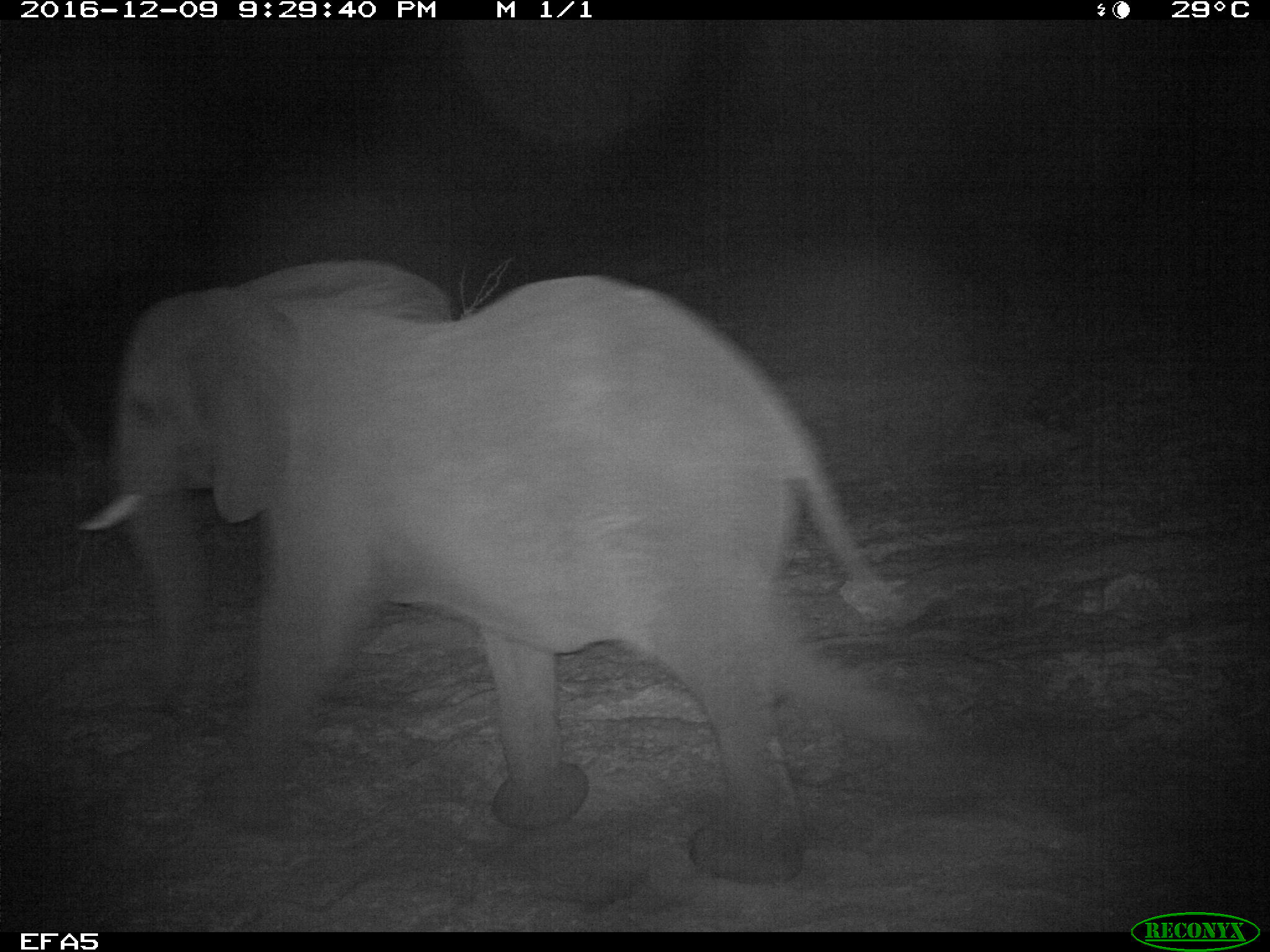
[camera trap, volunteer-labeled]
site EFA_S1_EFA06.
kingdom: Animalia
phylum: Chordata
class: Mammalia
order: Proboscidea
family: Elephantidae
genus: Loxodonta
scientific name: Loxodonta africana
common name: african bush elephant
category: elephant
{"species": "elephant (african bush elephant) (Loxodonta africana)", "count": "1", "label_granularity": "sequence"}